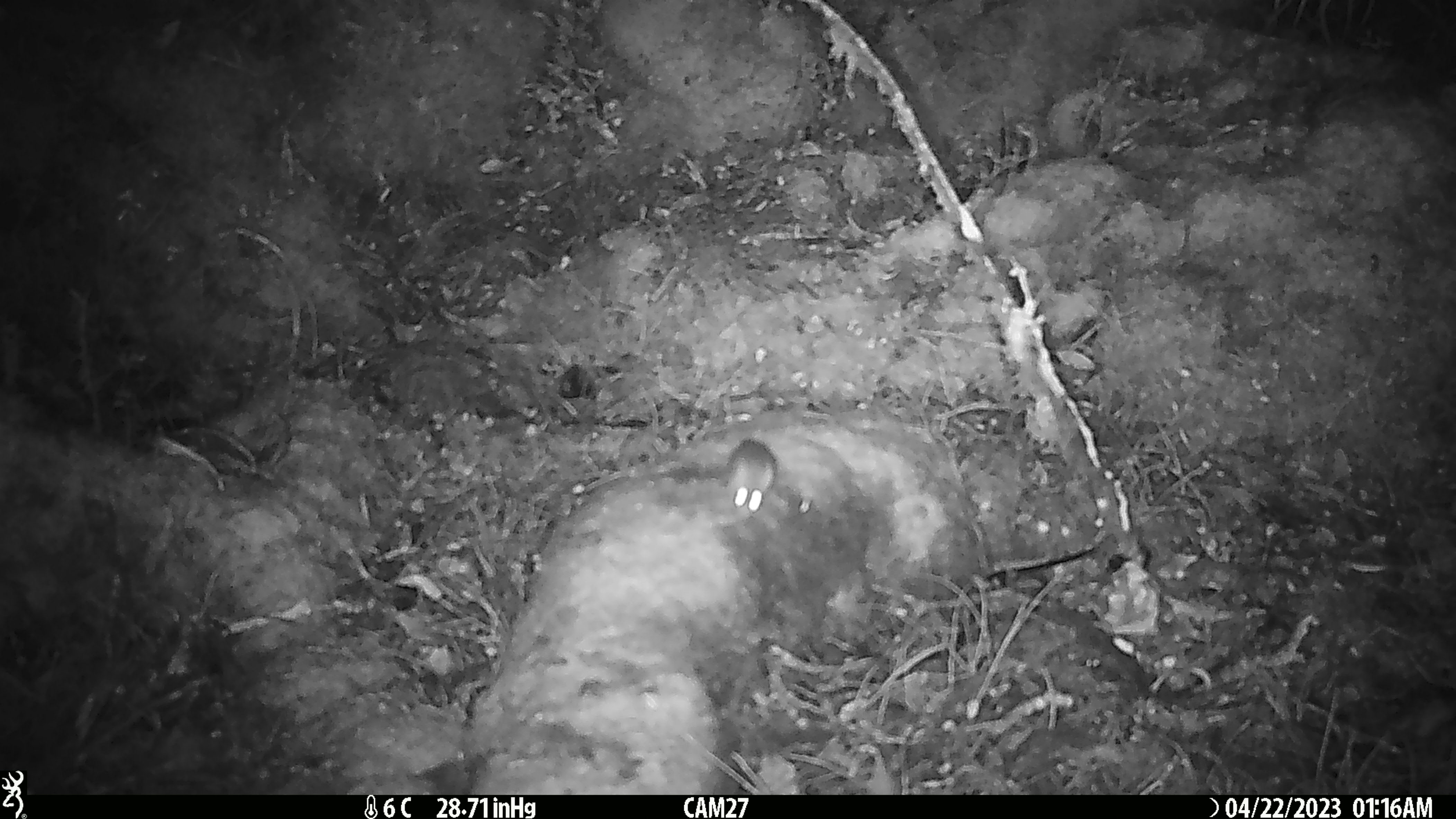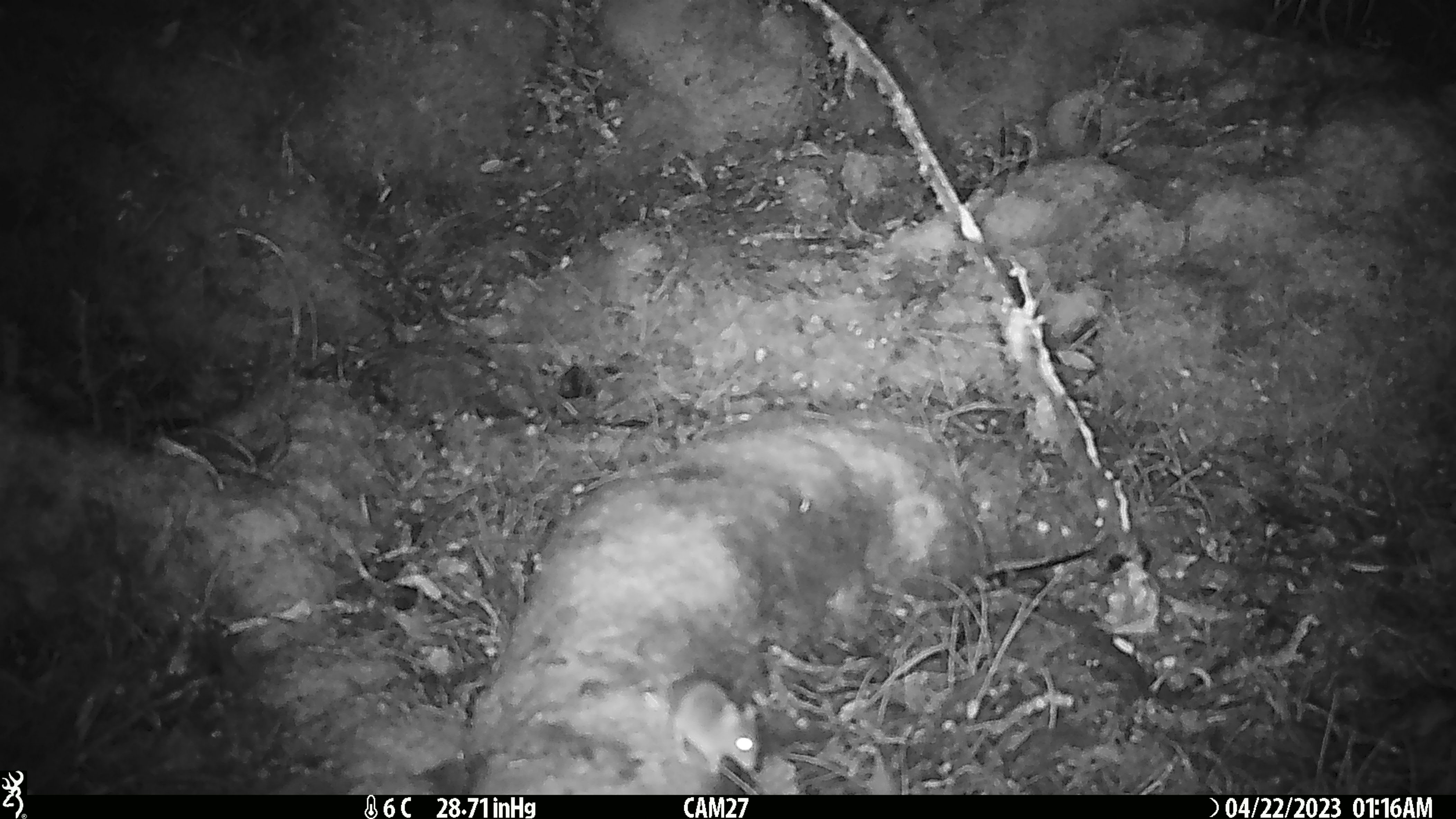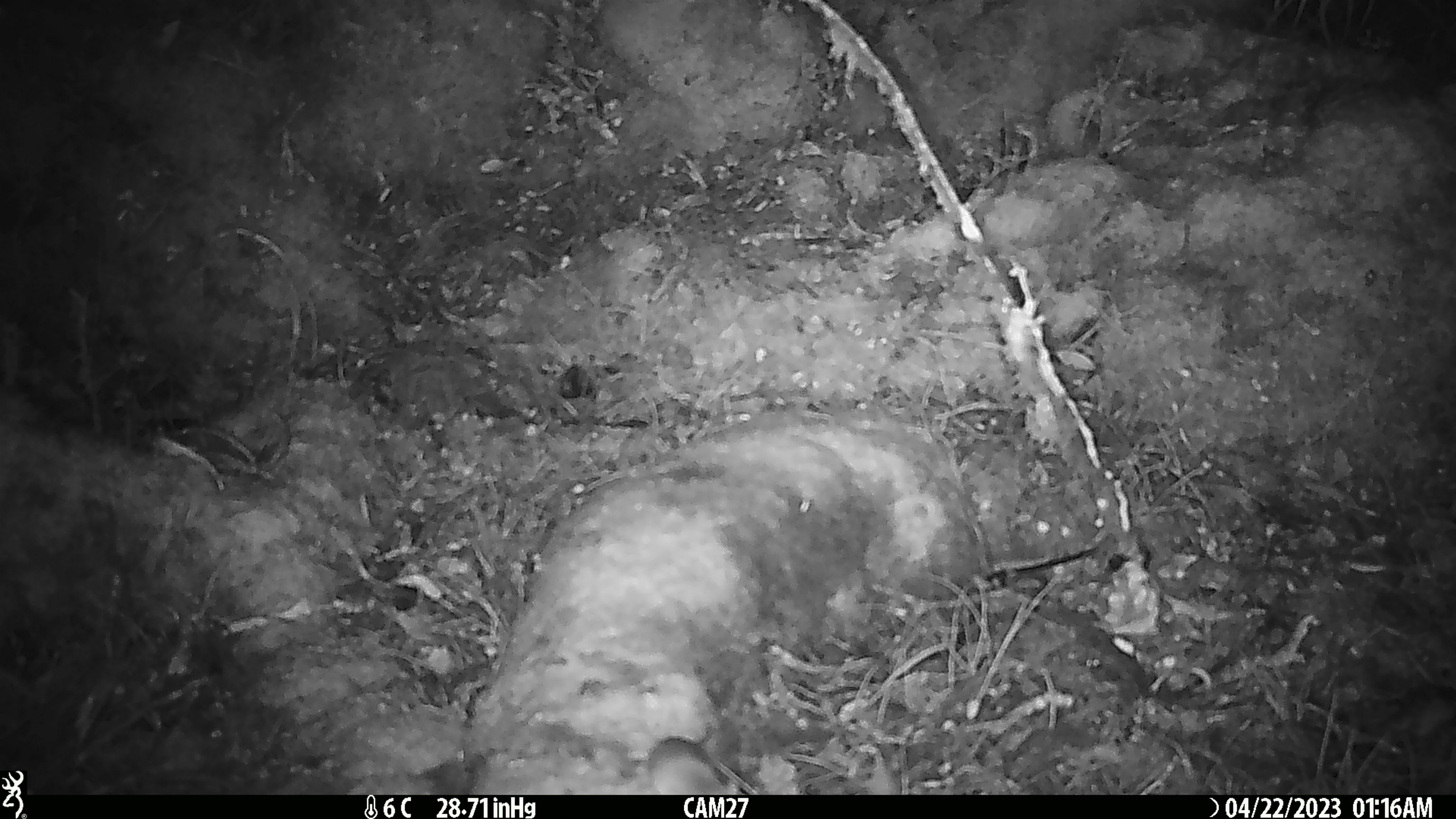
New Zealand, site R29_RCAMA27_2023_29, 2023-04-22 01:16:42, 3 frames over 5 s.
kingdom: Animalia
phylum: Chordata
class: Mammalia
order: Rodentia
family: Muridae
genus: Mus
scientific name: Mus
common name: mouse